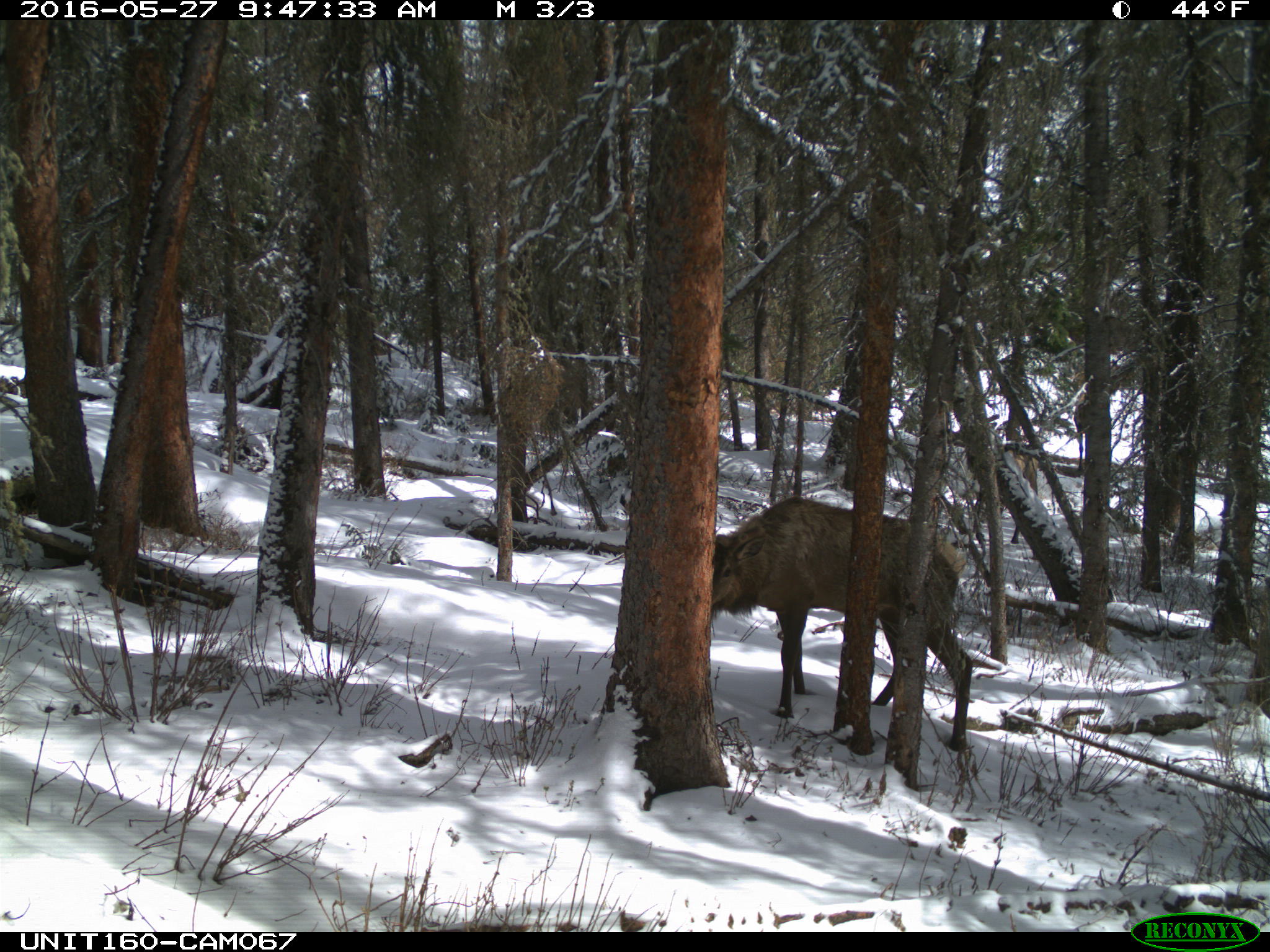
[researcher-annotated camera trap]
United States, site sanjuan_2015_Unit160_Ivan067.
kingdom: Animalia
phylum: Chordata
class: Mammalia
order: Artiodactyla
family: Cervidae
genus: Cervus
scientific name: Cervus elaphus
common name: red deer